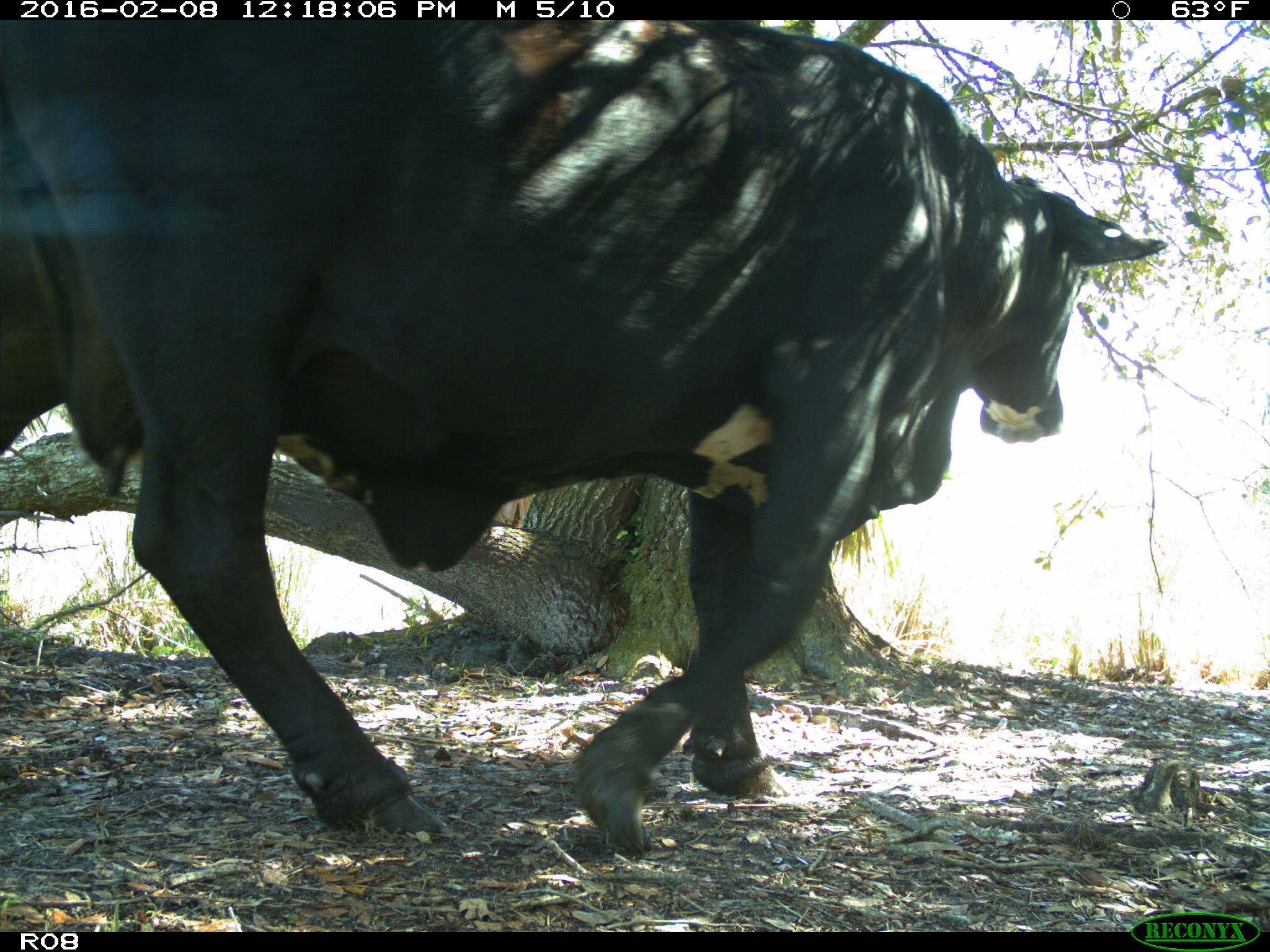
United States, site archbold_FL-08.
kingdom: Animalia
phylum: Chordata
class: Mammalia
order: Artiodactyla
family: Bovidae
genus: Bos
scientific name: Bos taurus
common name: domestic cow